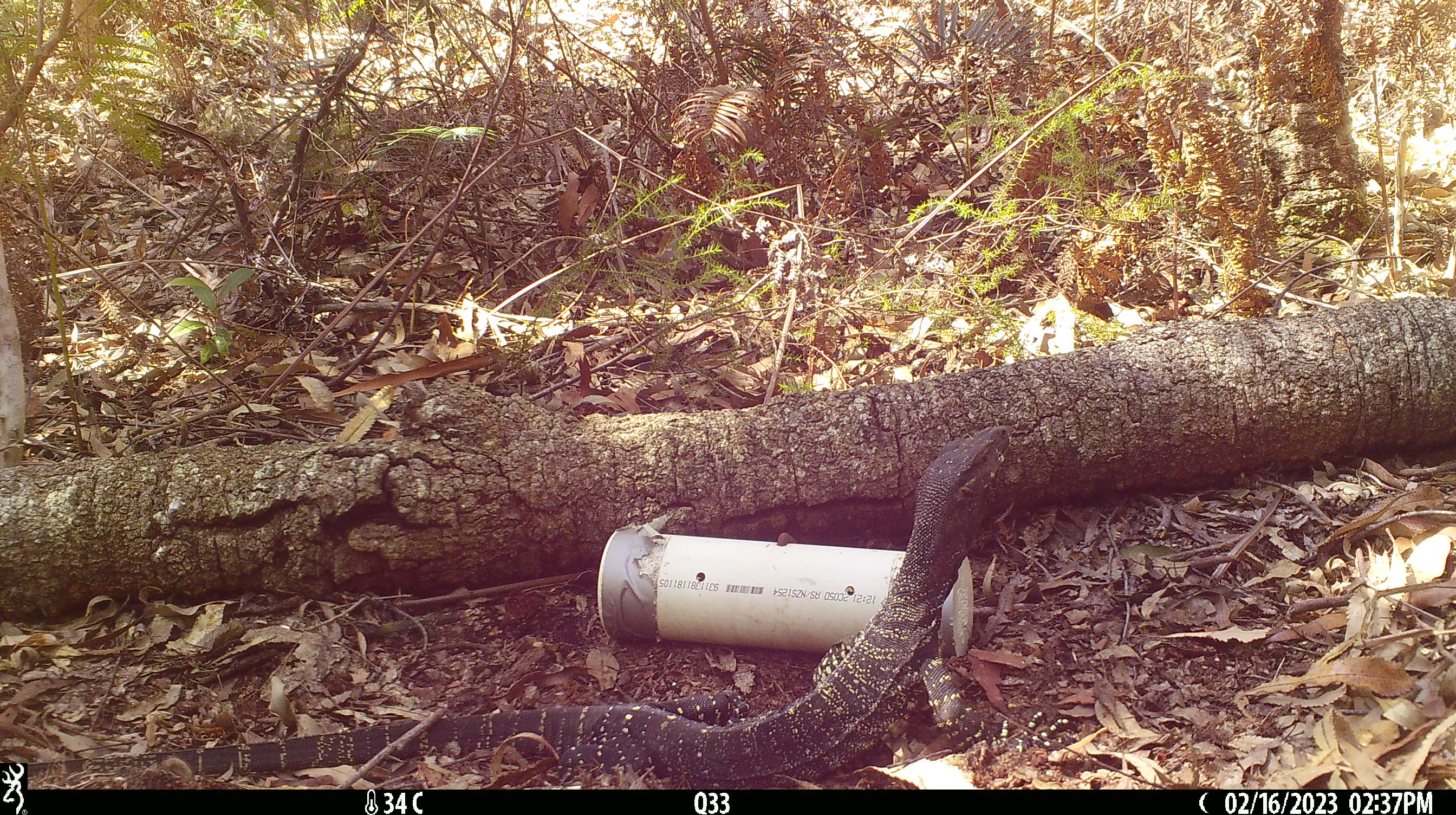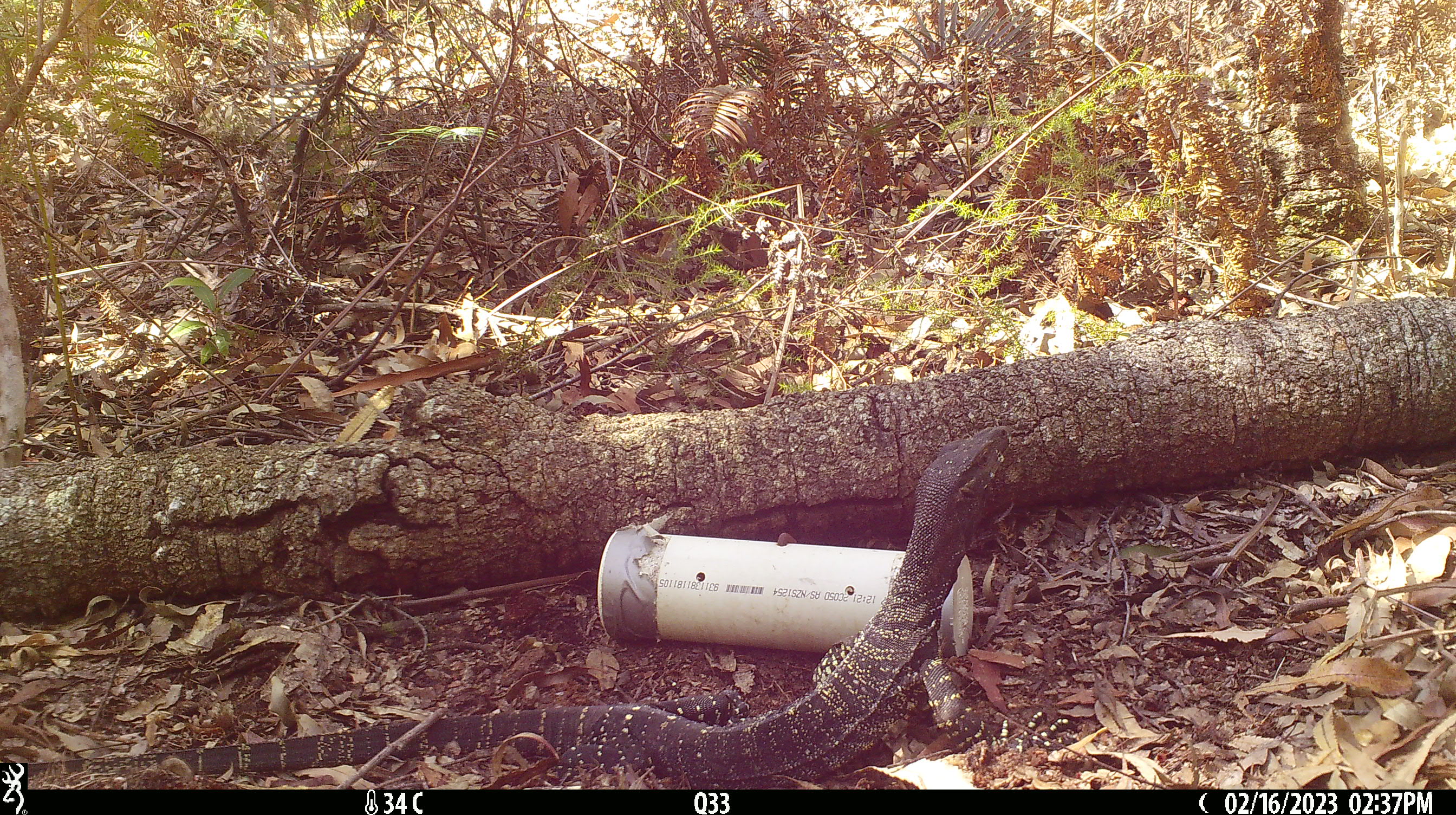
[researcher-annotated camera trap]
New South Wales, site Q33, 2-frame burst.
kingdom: Animalia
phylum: Chordata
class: Reptilia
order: Squamata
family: Varanidae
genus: Varanus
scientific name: Varanus varius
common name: lace monitor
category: goanna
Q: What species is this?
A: Goanna (lace monitor) (Varanus varius).